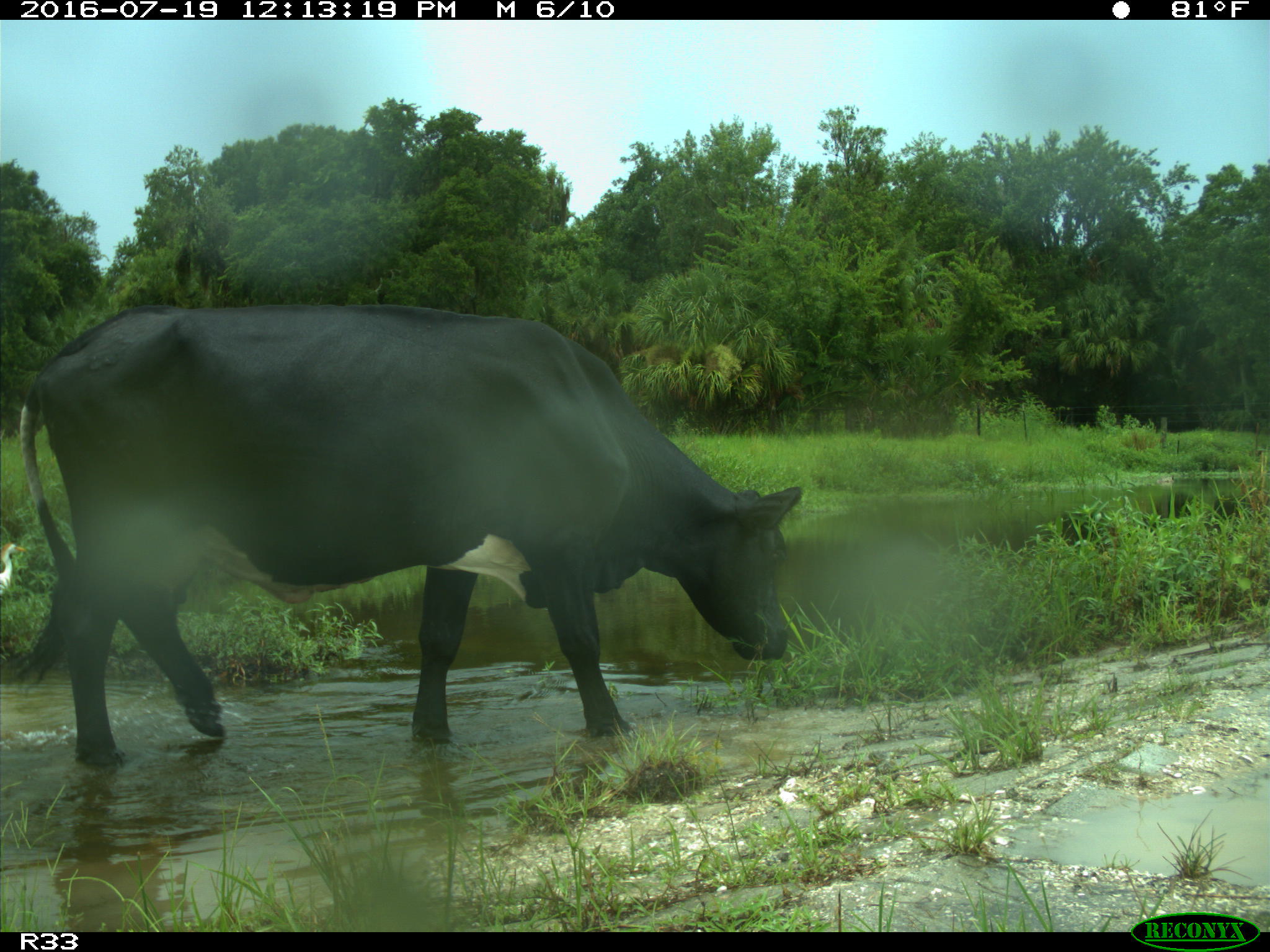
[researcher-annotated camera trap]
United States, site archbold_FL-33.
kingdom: Animalia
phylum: Chordata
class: Mammalia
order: Artiodactyla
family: Bovidae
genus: Bos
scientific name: Bos taurus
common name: domestic cow